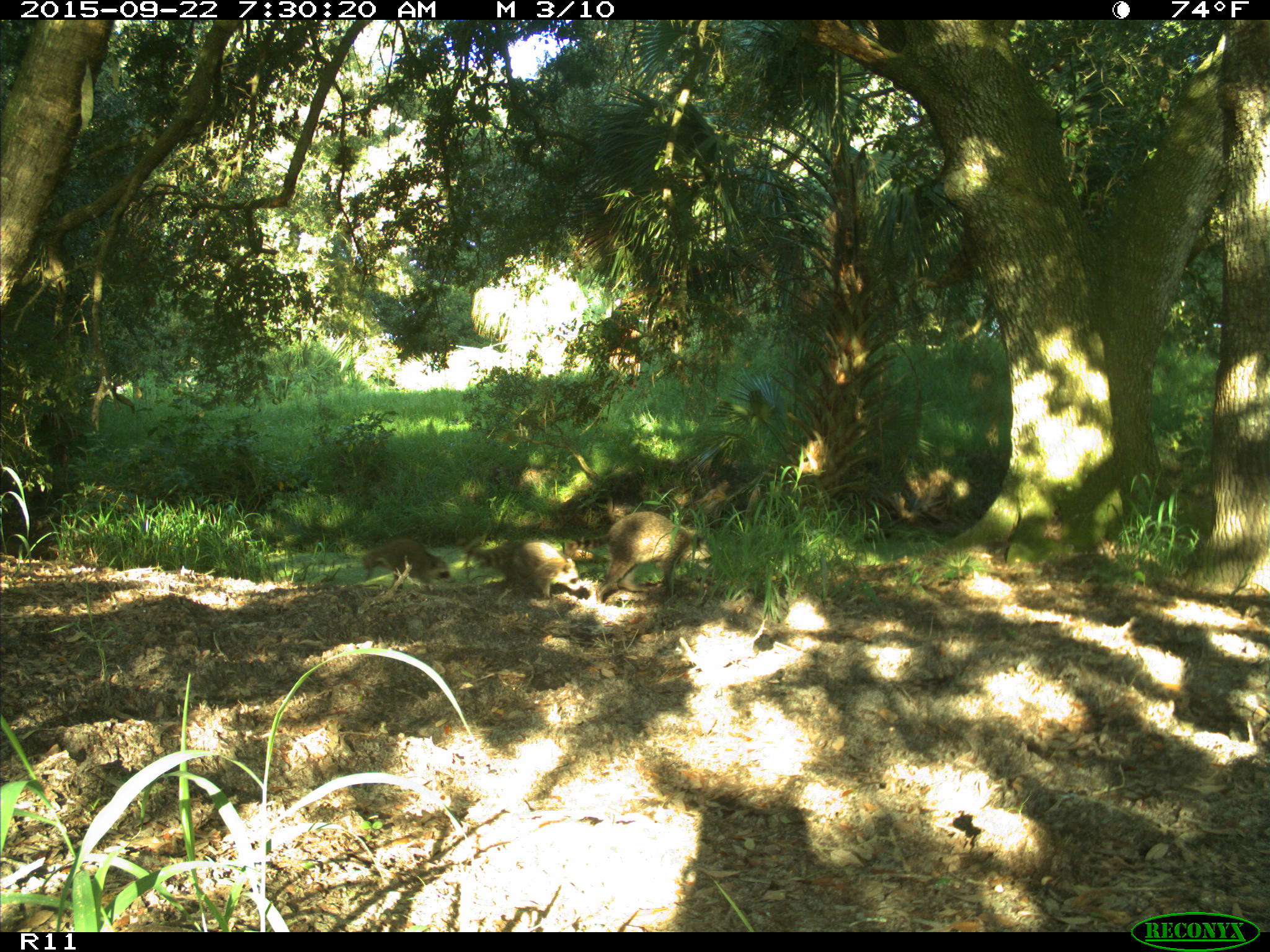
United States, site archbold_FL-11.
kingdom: Animalia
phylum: Chordata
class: Mammalia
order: Carnivora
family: Procyonidae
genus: Procyon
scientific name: Procyon lotor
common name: common raccoon